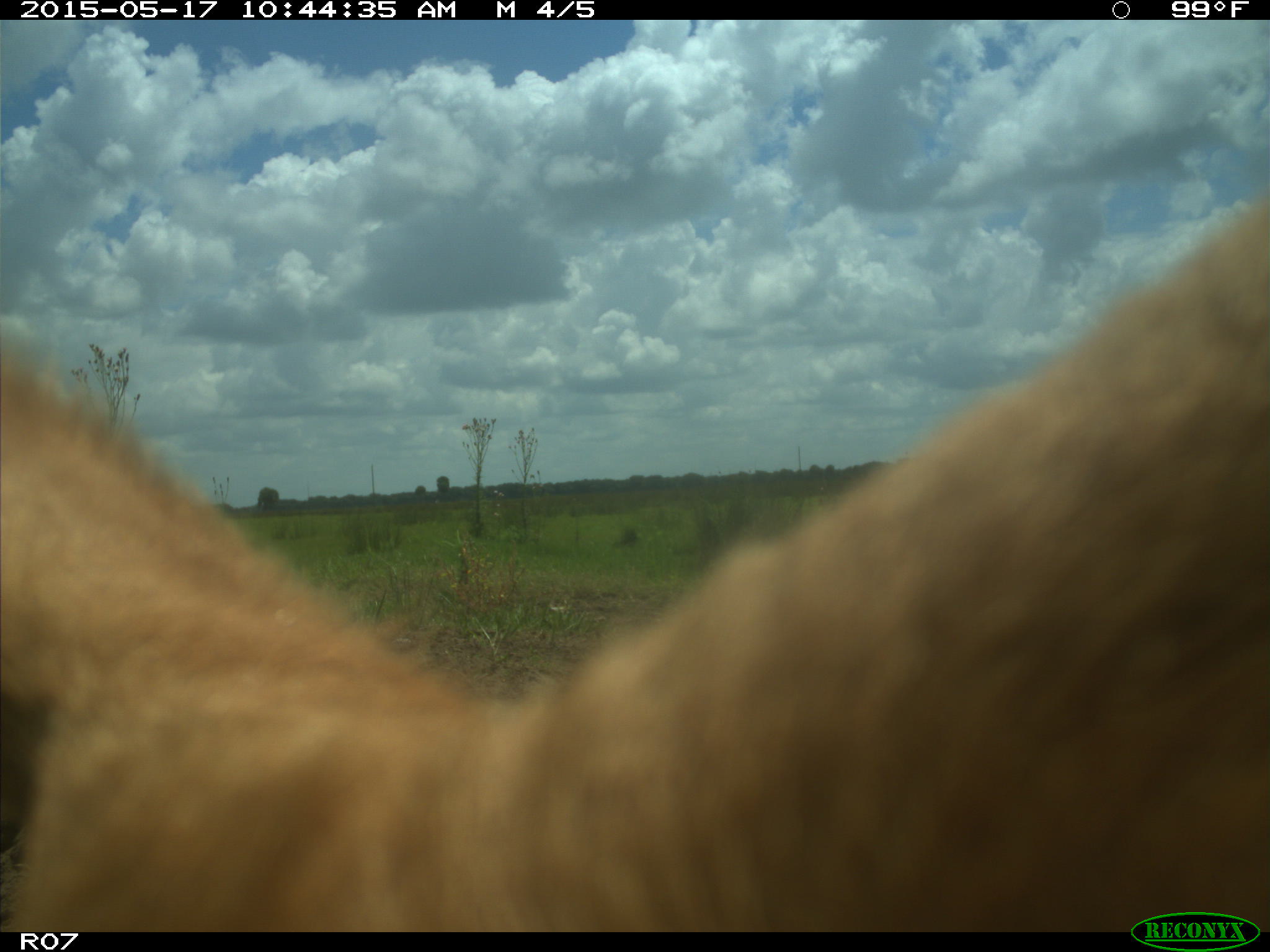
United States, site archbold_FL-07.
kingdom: Animalia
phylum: Chordata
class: Mammalia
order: Artiodactyla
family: Bovidae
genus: Bos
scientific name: Bos taurus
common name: domestic cow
Bos taurus (domestic cow).